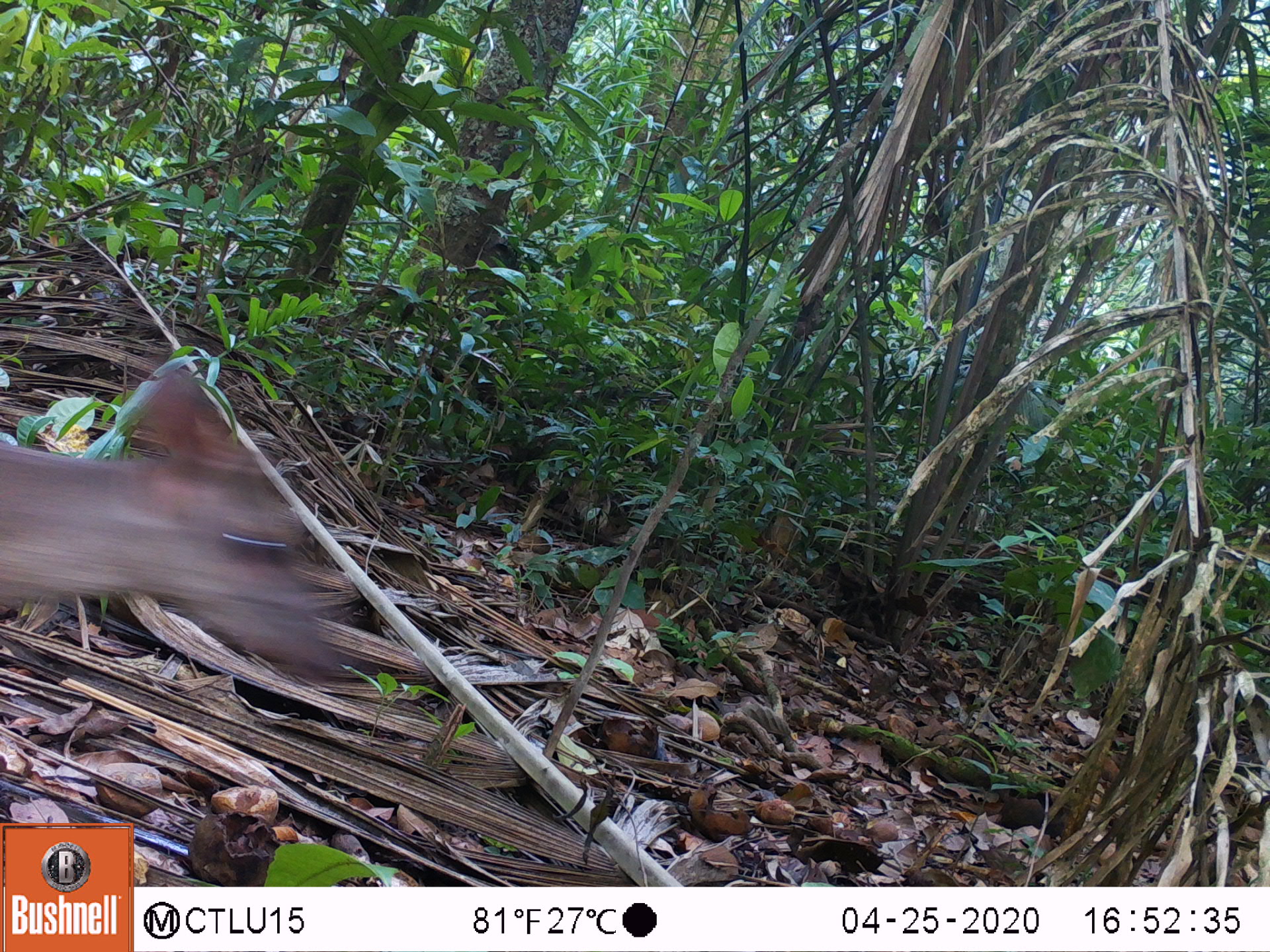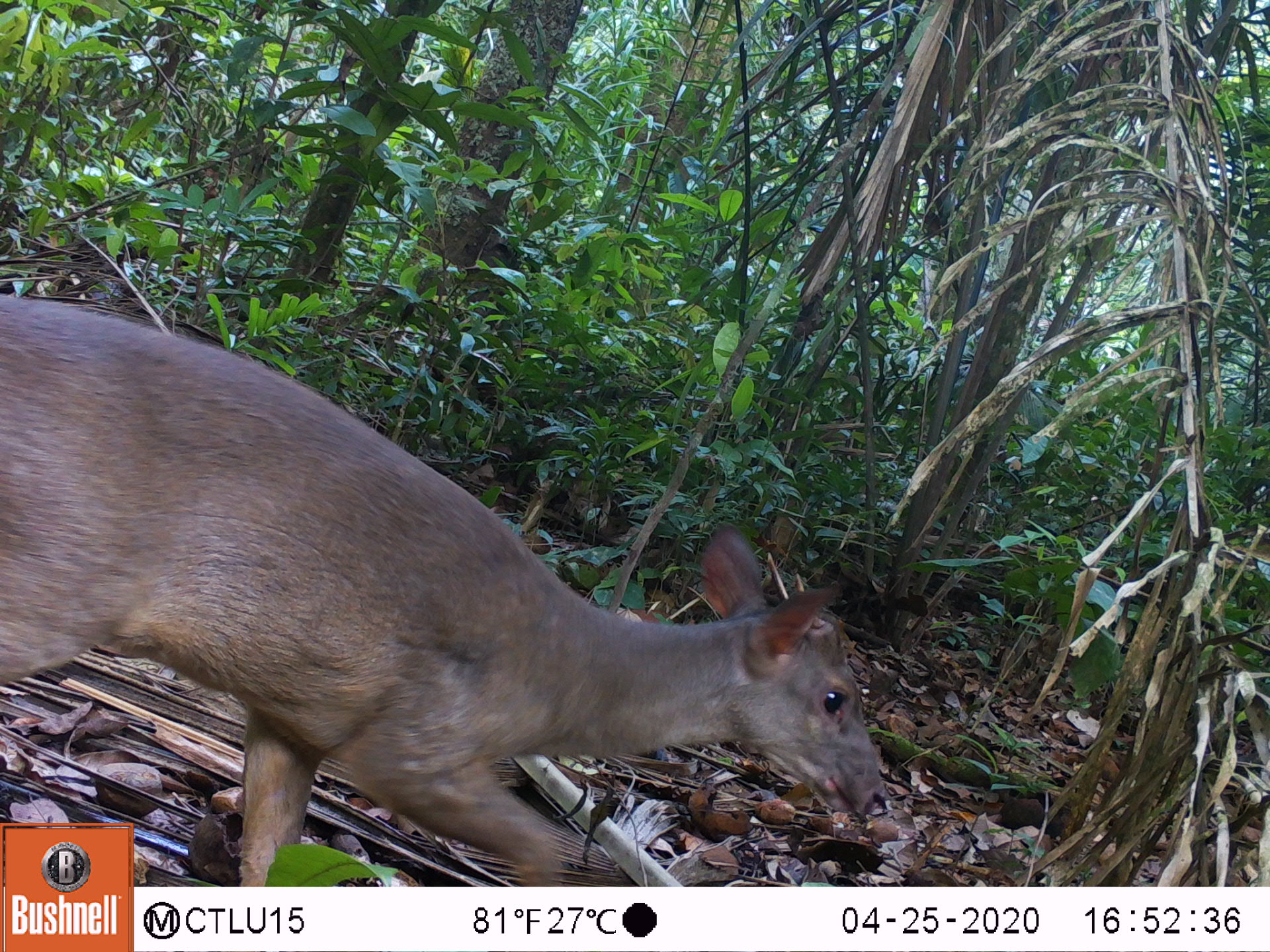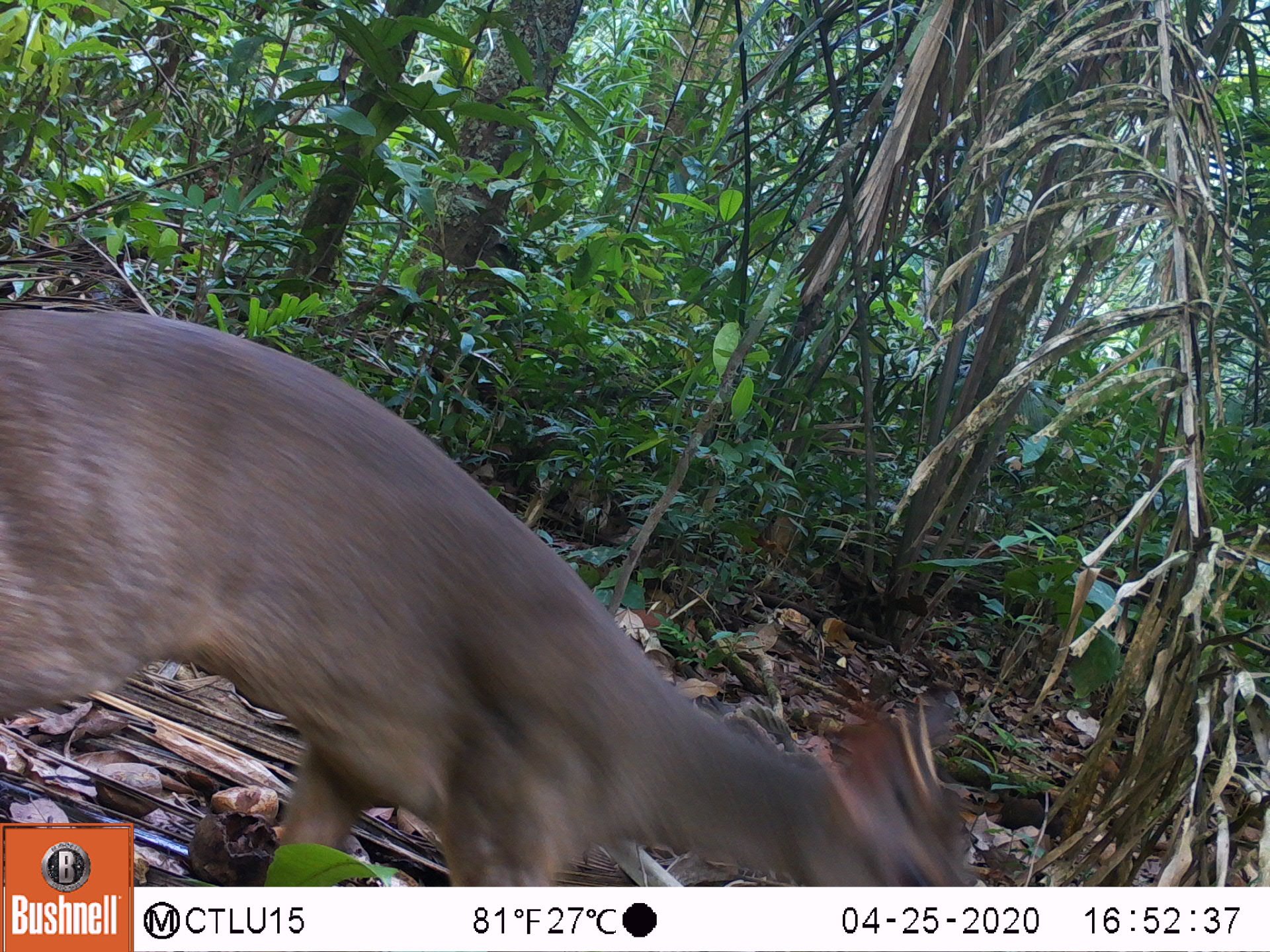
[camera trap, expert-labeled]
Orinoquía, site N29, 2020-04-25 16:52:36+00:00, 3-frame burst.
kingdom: Animalia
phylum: Chordata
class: Mammalia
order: Artiodactyla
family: Cervidae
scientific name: Cervidae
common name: deer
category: unknown cervid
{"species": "unknown cervid (deer) (Cervidae)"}